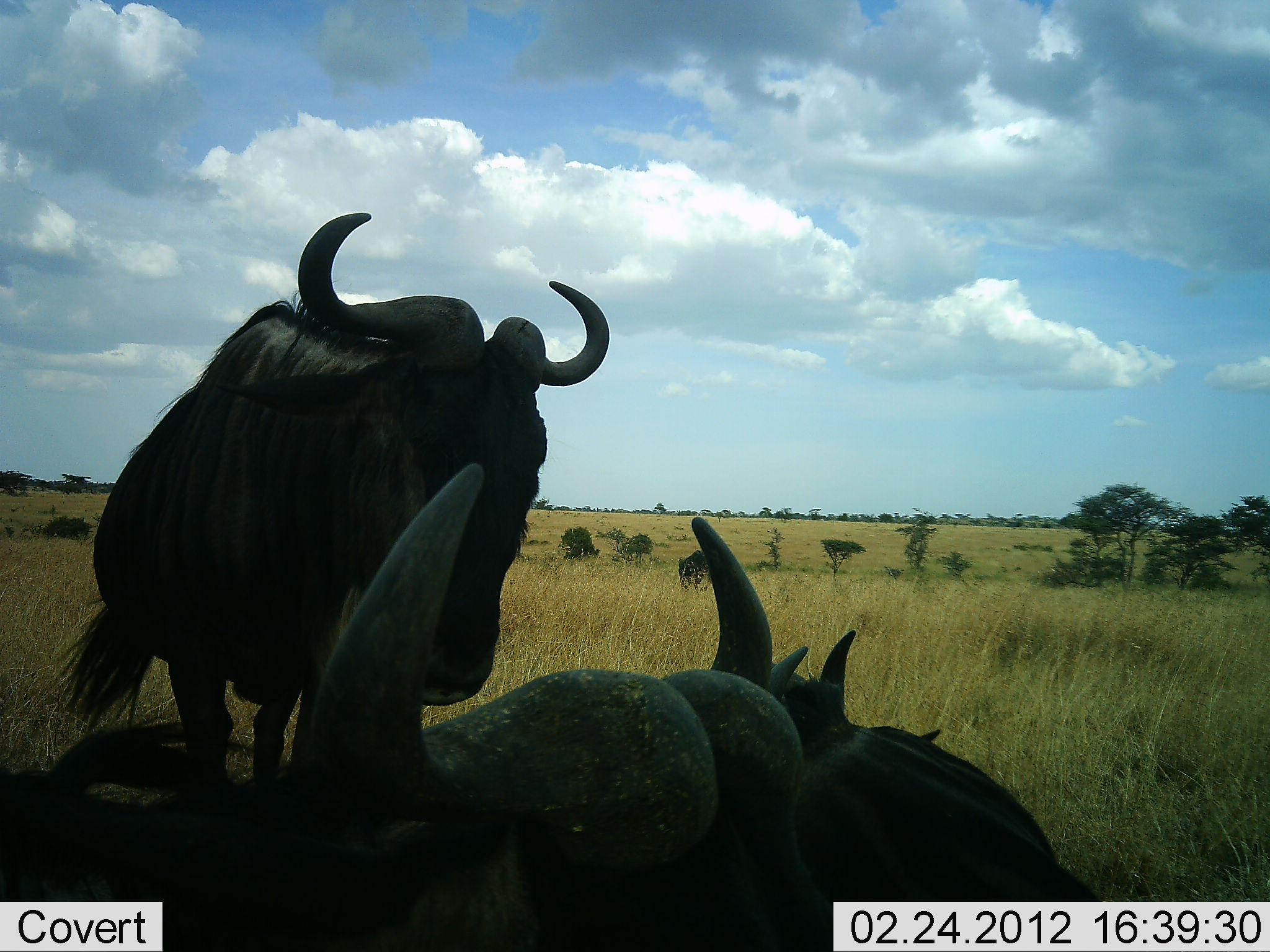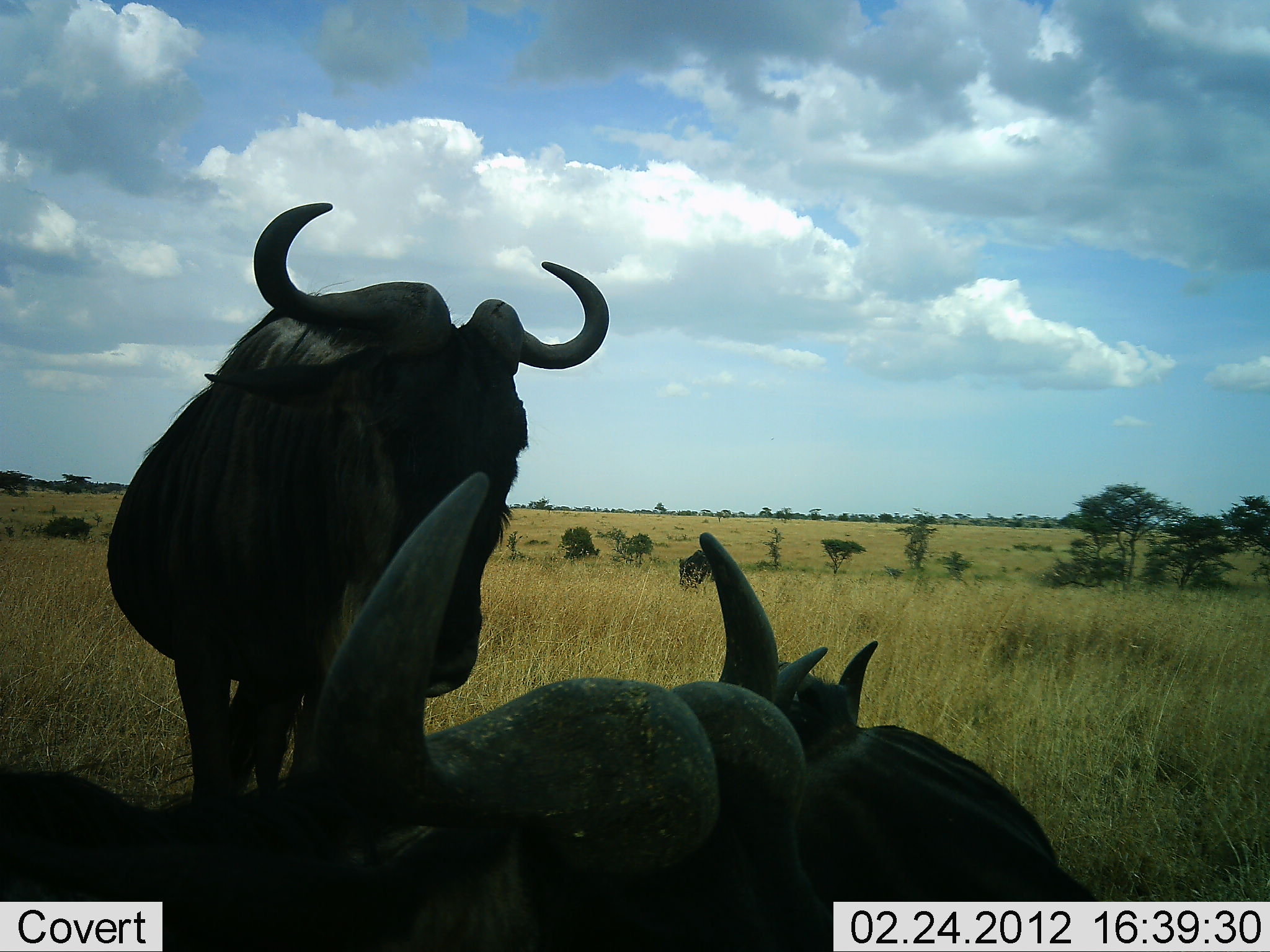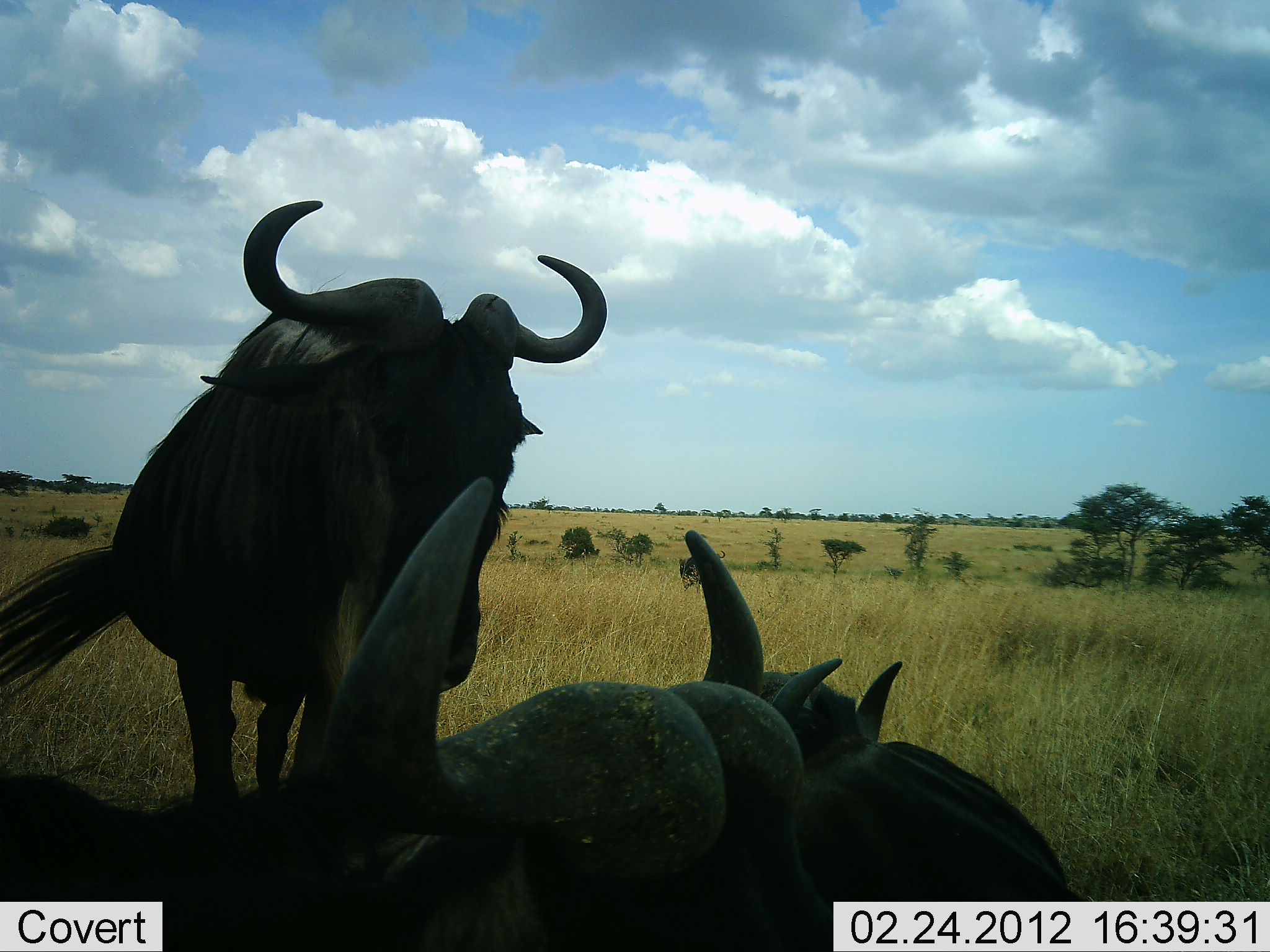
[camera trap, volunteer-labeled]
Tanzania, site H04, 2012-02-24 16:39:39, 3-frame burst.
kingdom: Animalia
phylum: Chordata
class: Mammalia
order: Artiodactyla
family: Bovidae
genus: Connochaetes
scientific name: Connochaetes taurinus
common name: blue wildebeest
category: wildebeest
Wildebeest (blue wildebeest) (Connochaetes taurinus), count 3. Behavior (volunteer vote fractions): standing 93%, resting 87%, moving 7%, interacting 0%. Young present (vote fraction): 0%. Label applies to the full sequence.